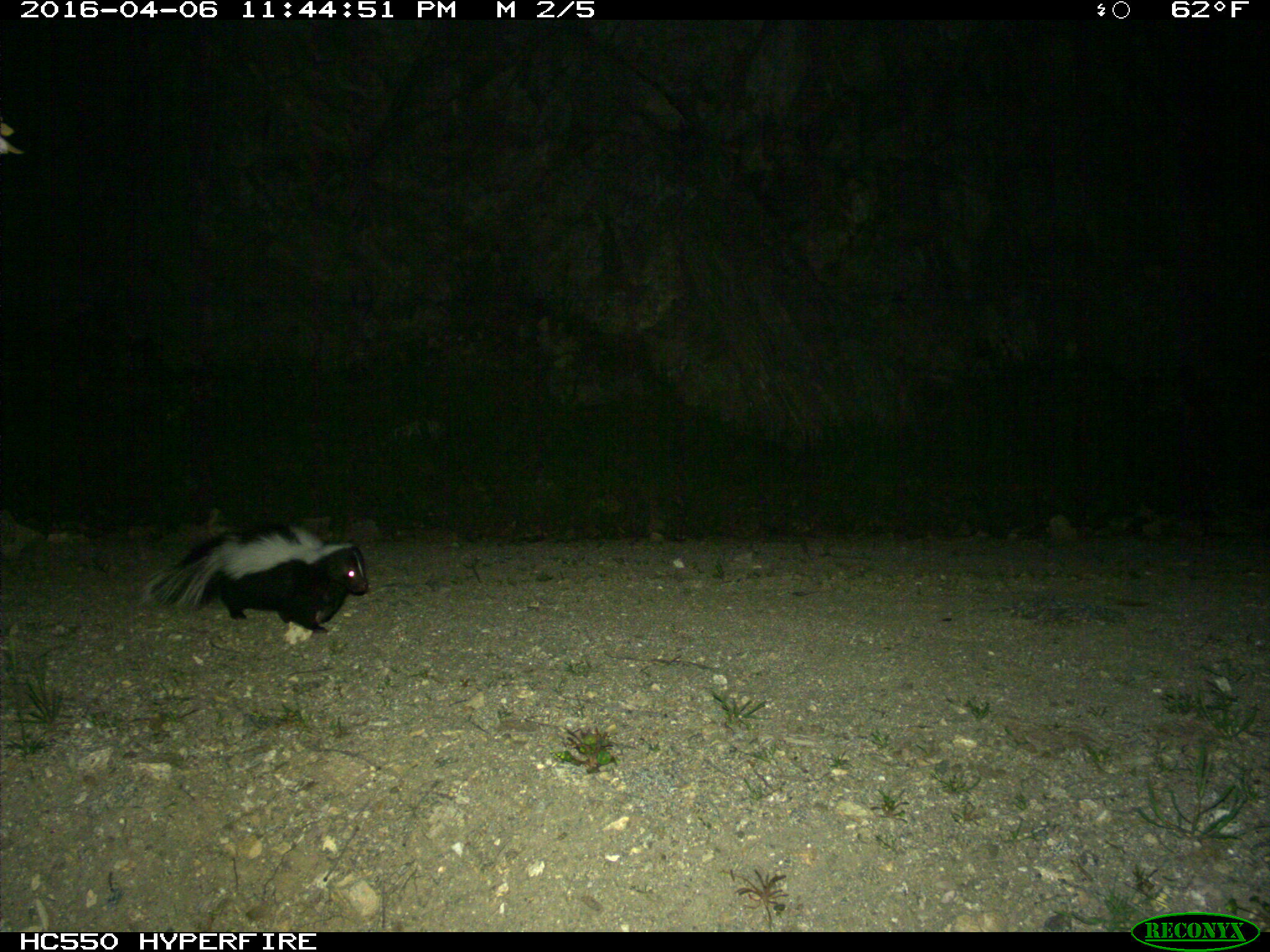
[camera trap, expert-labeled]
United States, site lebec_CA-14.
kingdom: Animalia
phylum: Chordata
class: Mammalia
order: Carnivora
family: Mephitidae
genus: Mephitis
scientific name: Mephitis mephitis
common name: striped skunk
Mephitis mephitis (striped skunk).